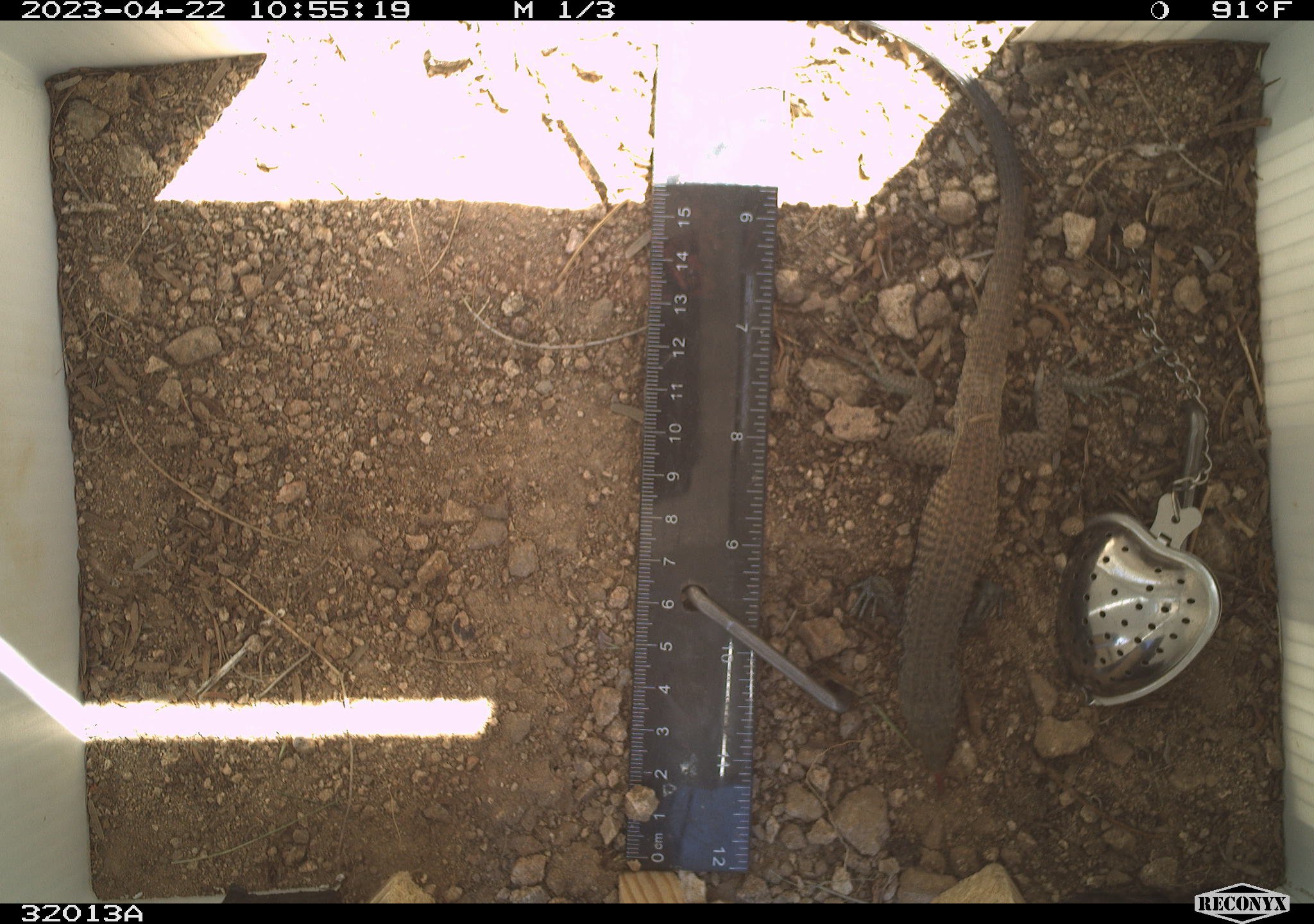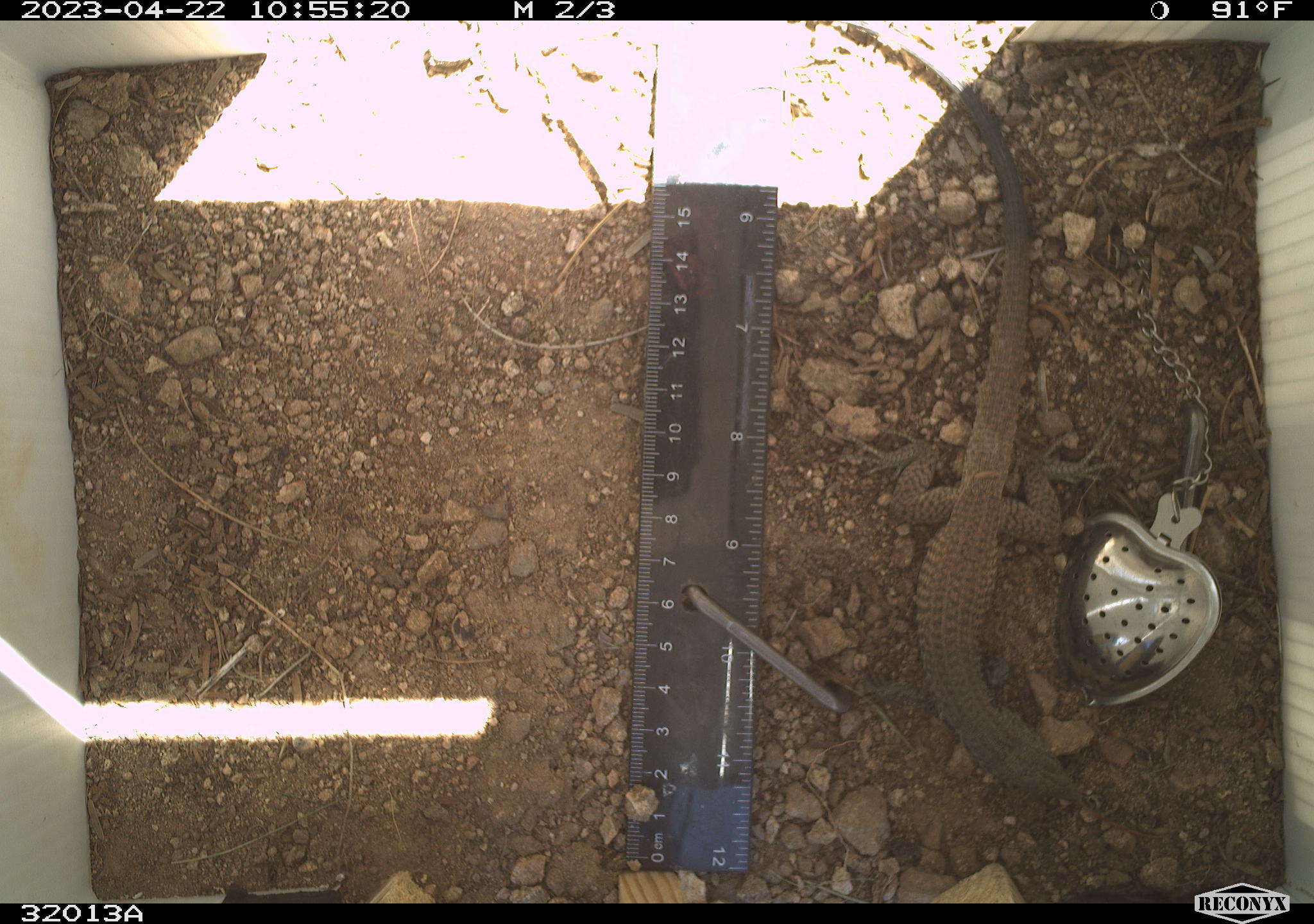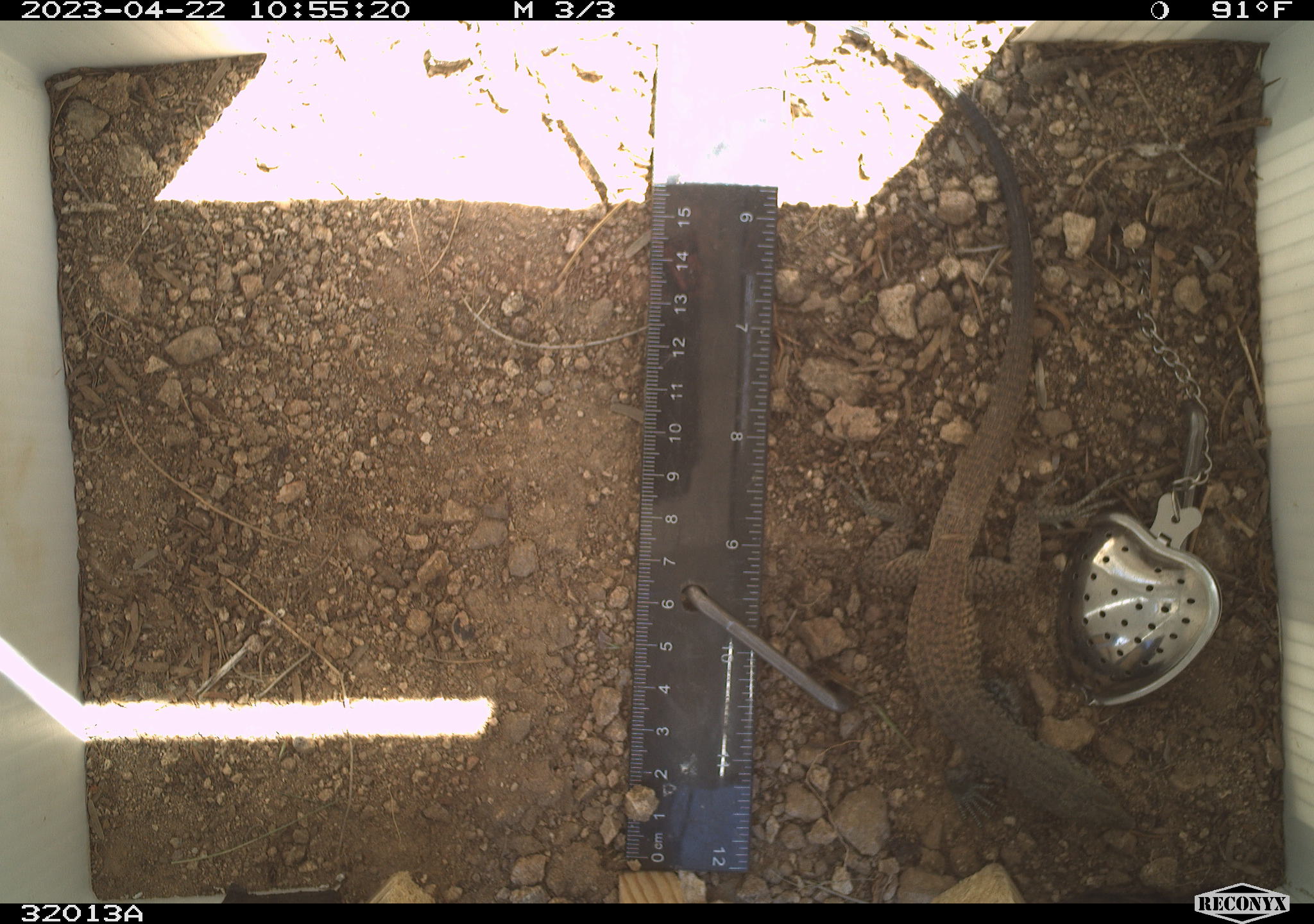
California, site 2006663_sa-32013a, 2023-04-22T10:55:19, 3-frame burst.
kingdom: Animalia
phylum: Chordata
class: Reptilia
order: Squamata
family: Teiidae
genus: Aspidoscelis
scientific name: Aspidoscelis tigris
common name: western whiptail